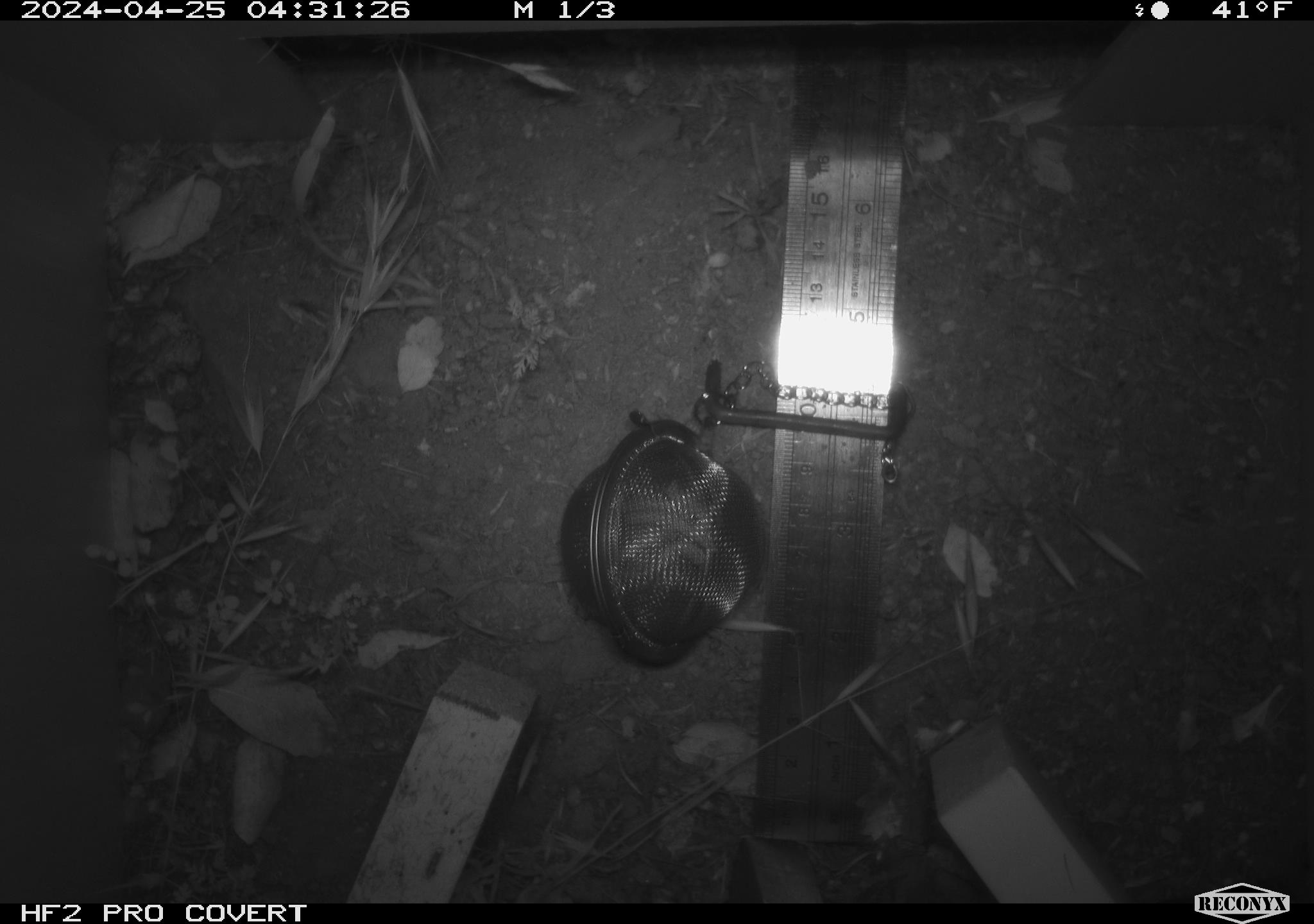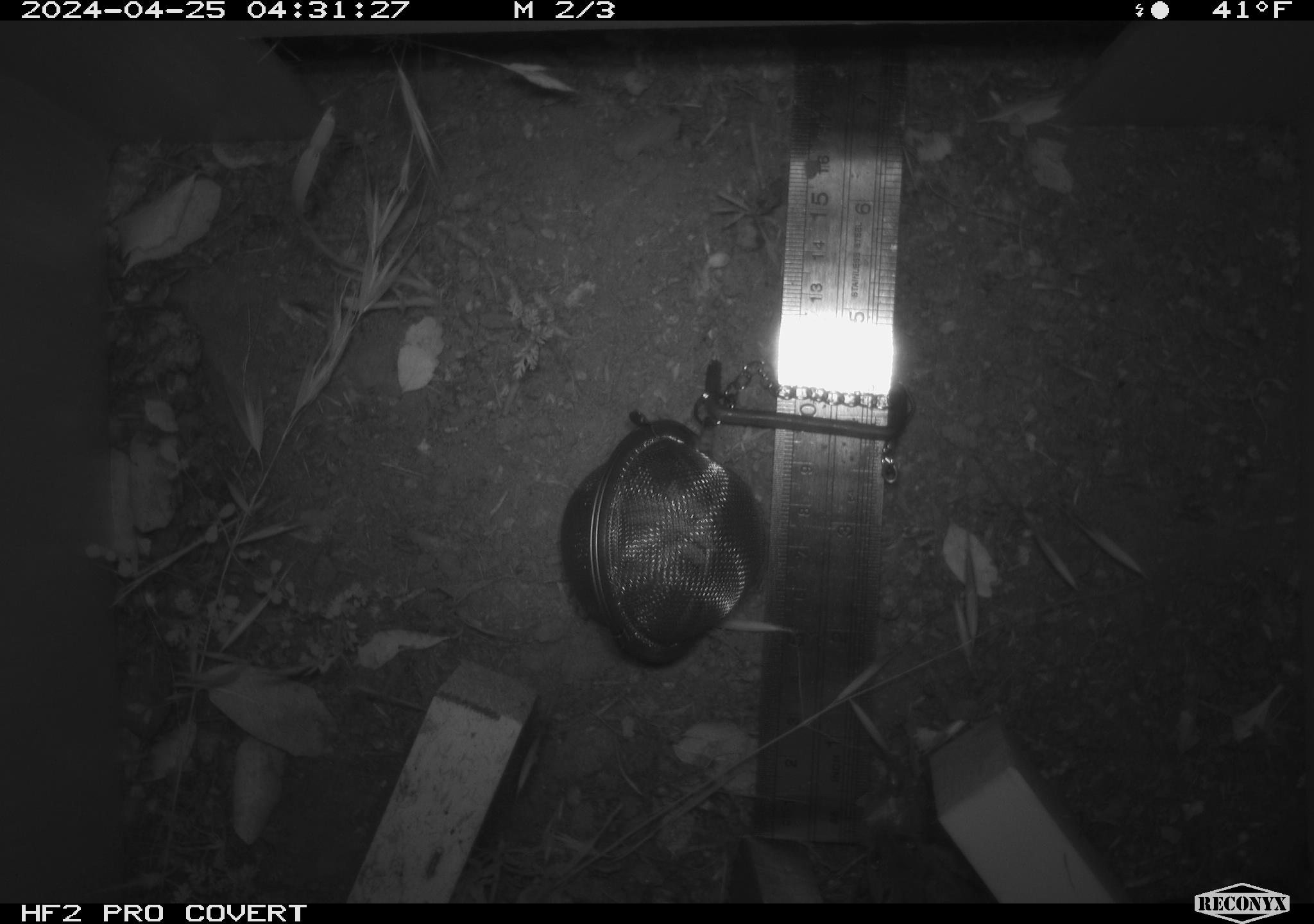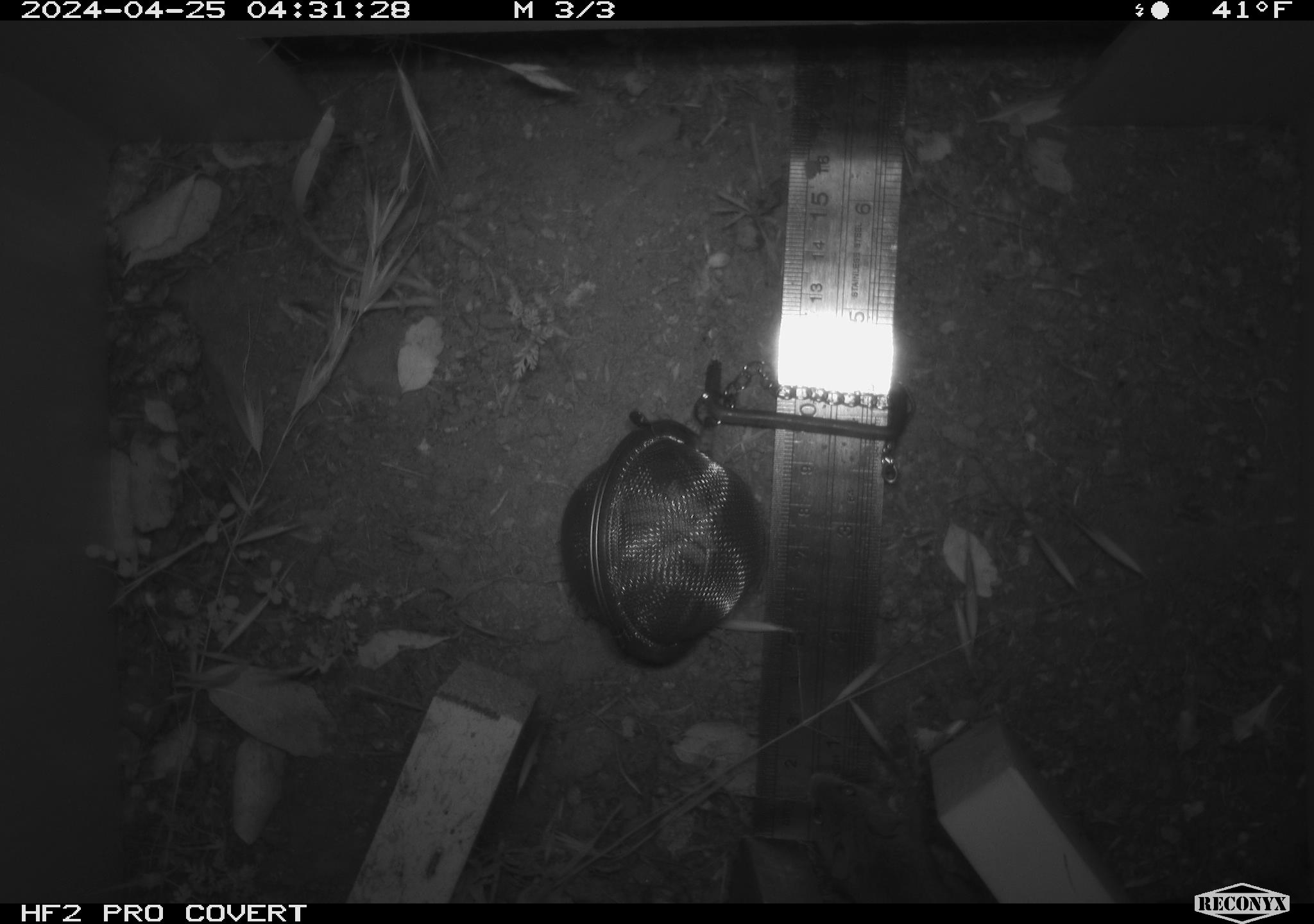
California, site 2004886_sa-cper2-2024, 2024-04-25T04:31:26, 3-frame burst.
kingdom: Animalia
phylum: Chordata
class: Mammalia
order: Rodentia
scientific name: Rodentia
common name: rodent